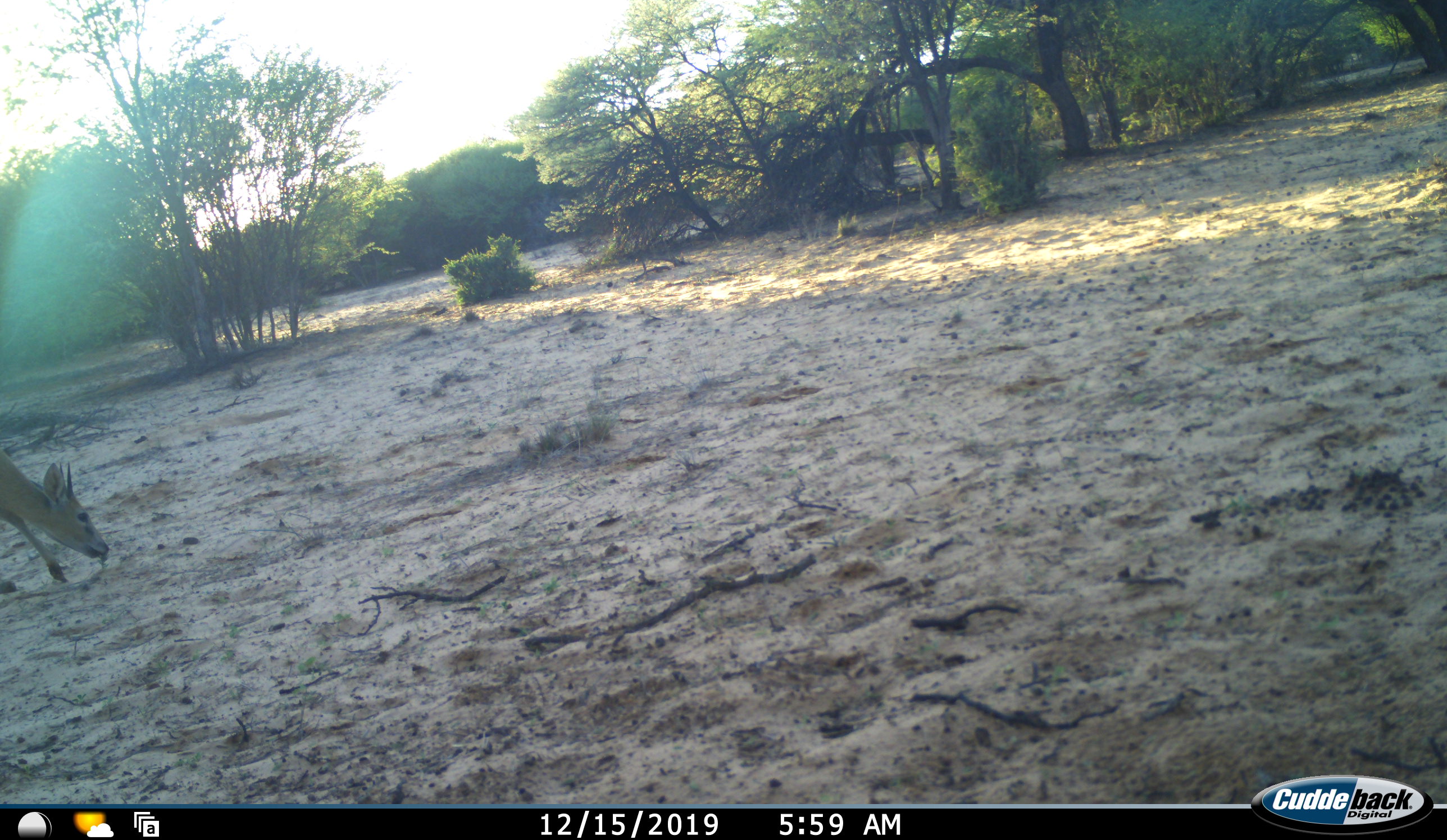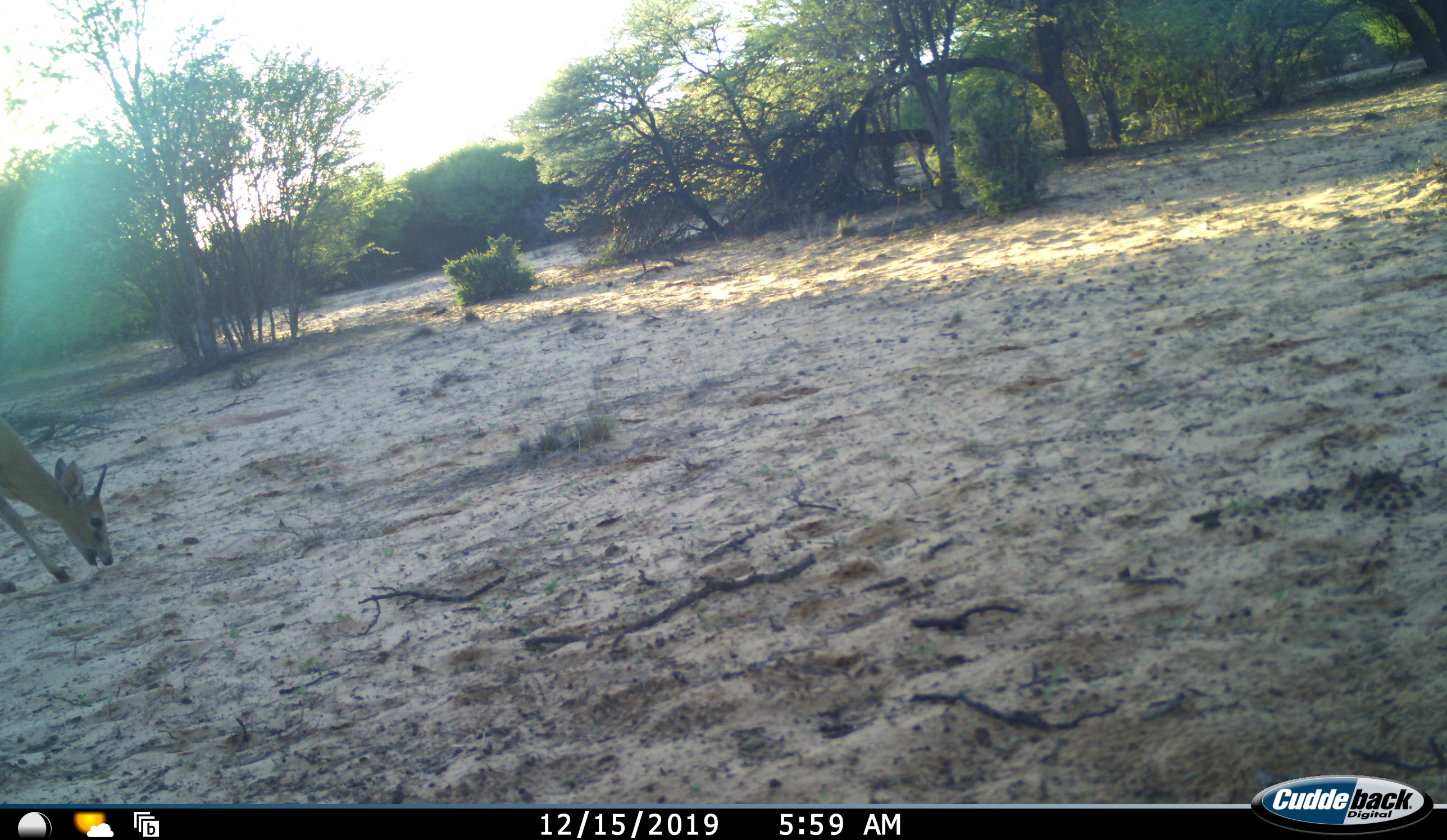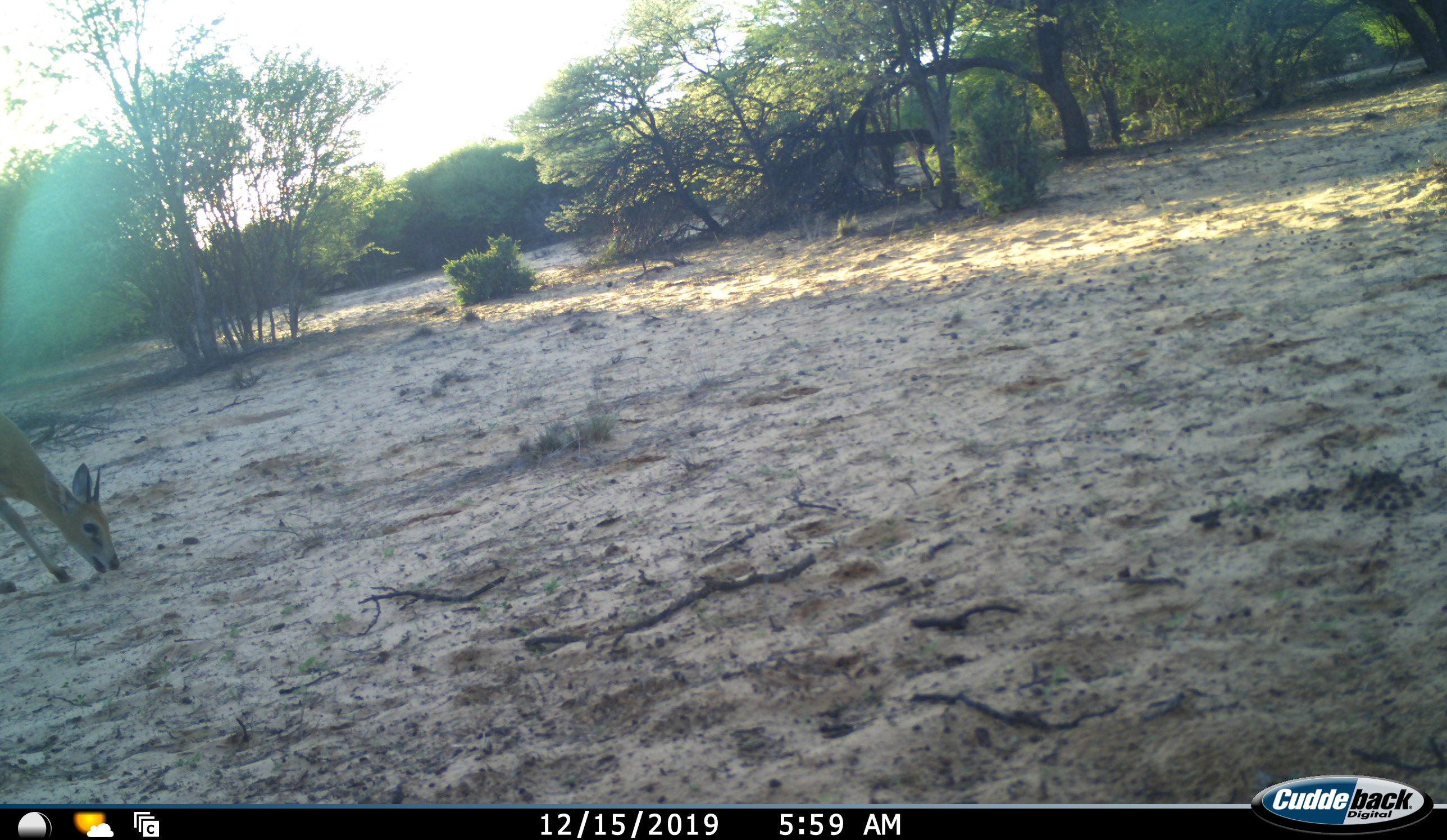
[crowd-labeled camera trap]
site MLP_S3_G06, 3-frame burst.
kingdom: Animalia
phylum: Chordata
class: Mammalia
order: Artiodactyla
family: Bovidae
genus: Sylvicapra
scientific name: Sylvicapra grimmia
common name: common duiker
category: duikercommongrey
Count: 1.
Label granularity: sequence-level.